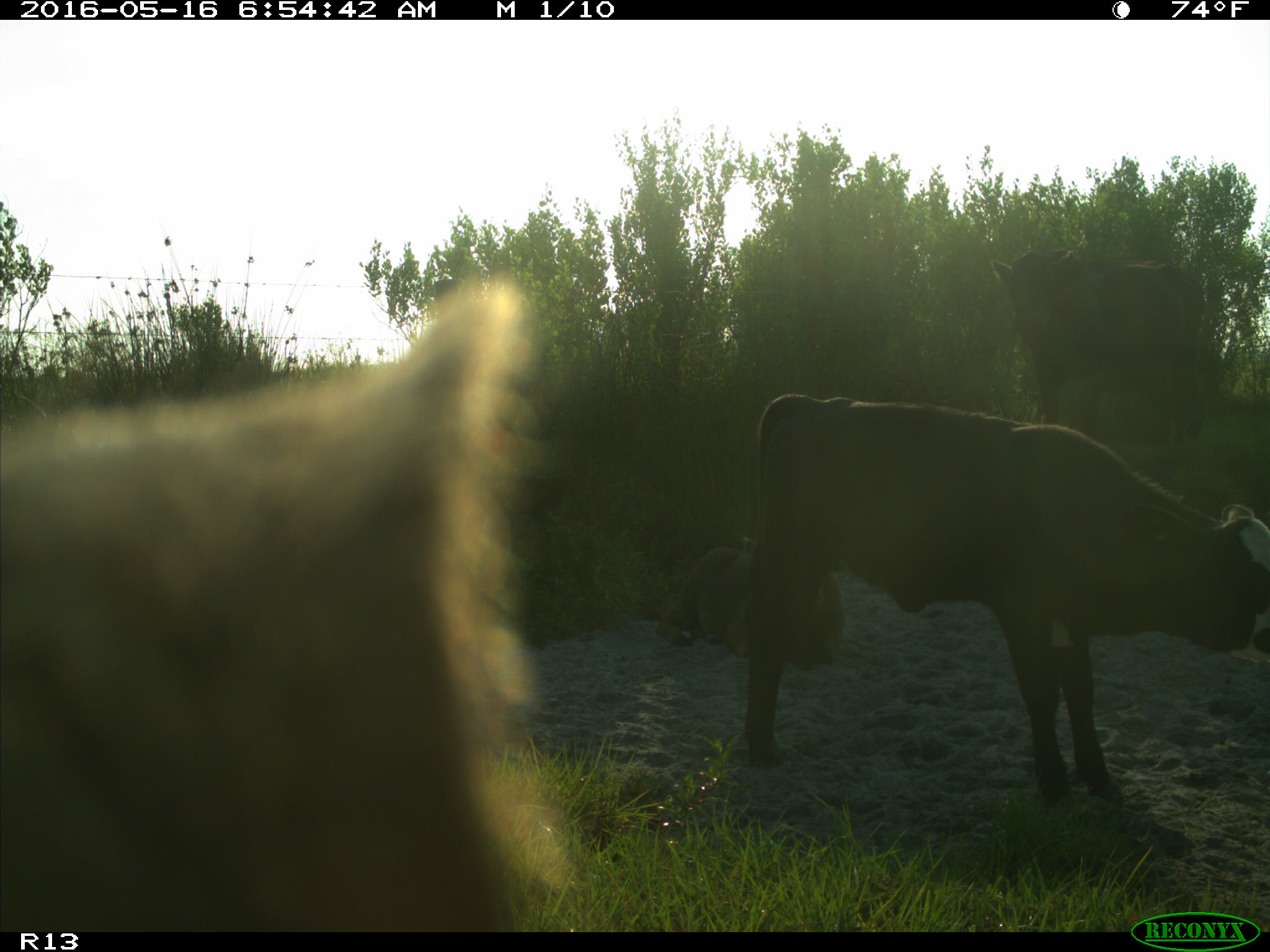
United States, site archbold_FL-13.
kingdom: Animalia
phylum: Chordata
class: Mammalia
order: Artiodactyla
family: Bovidae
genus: Bos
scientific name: Bos taurus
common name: domestic cow